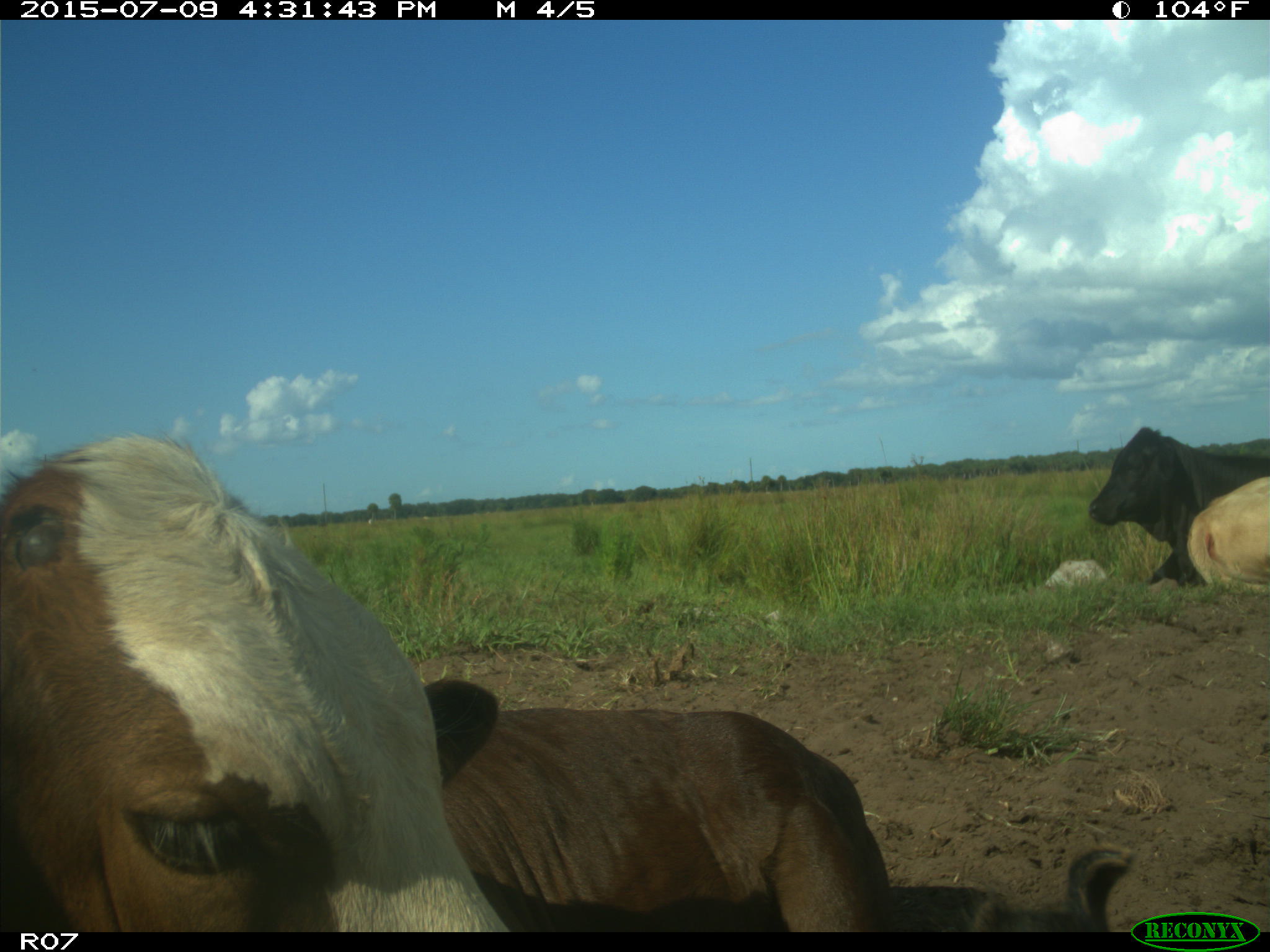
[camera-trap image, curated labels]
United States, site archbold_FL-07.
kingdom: Animalia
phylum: Chordata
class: Mammalia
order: Artiodactyla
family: Bovidae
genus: Bos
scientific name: Bos taurus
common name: domestic cow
Bos taurus (domestic cow).